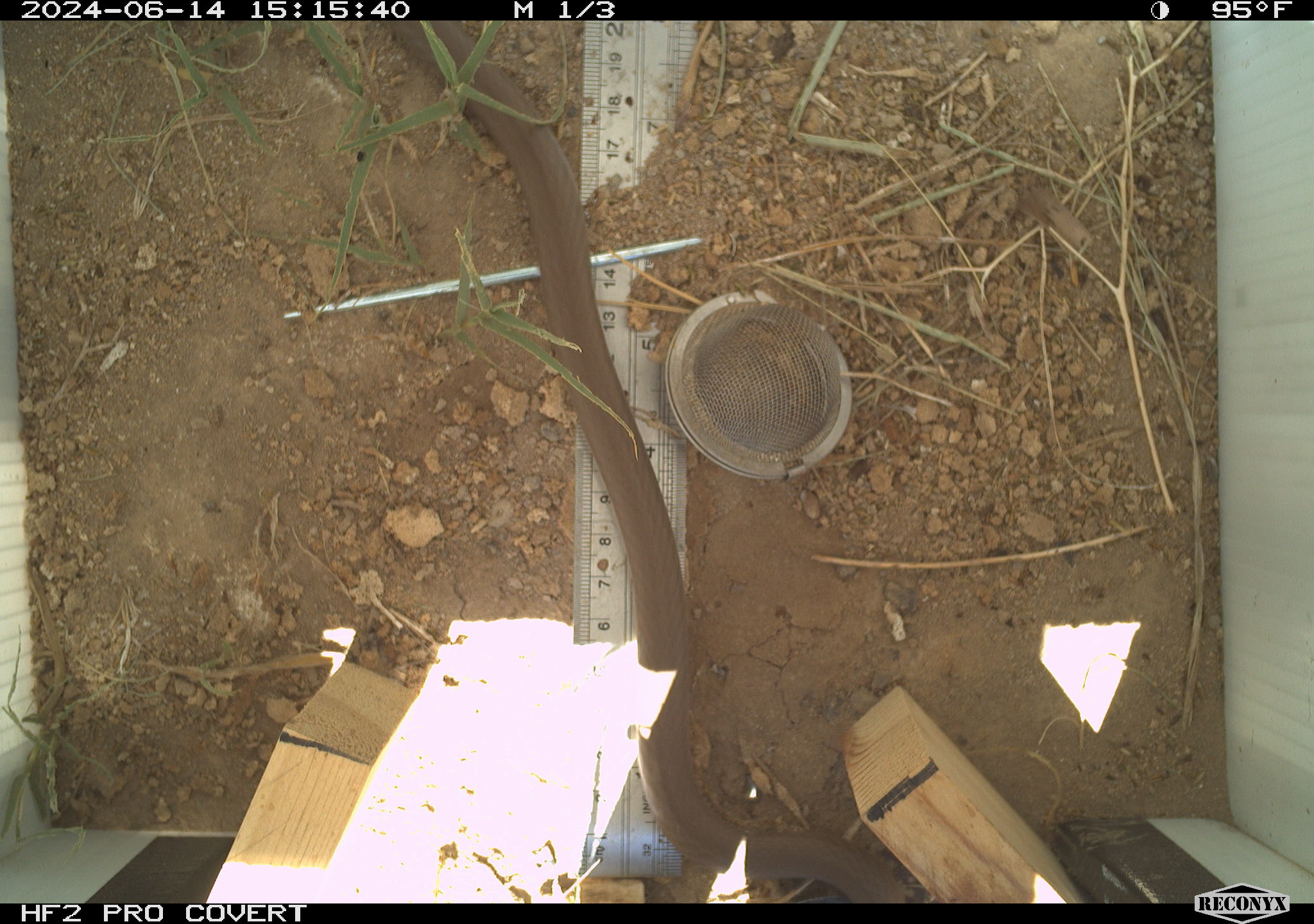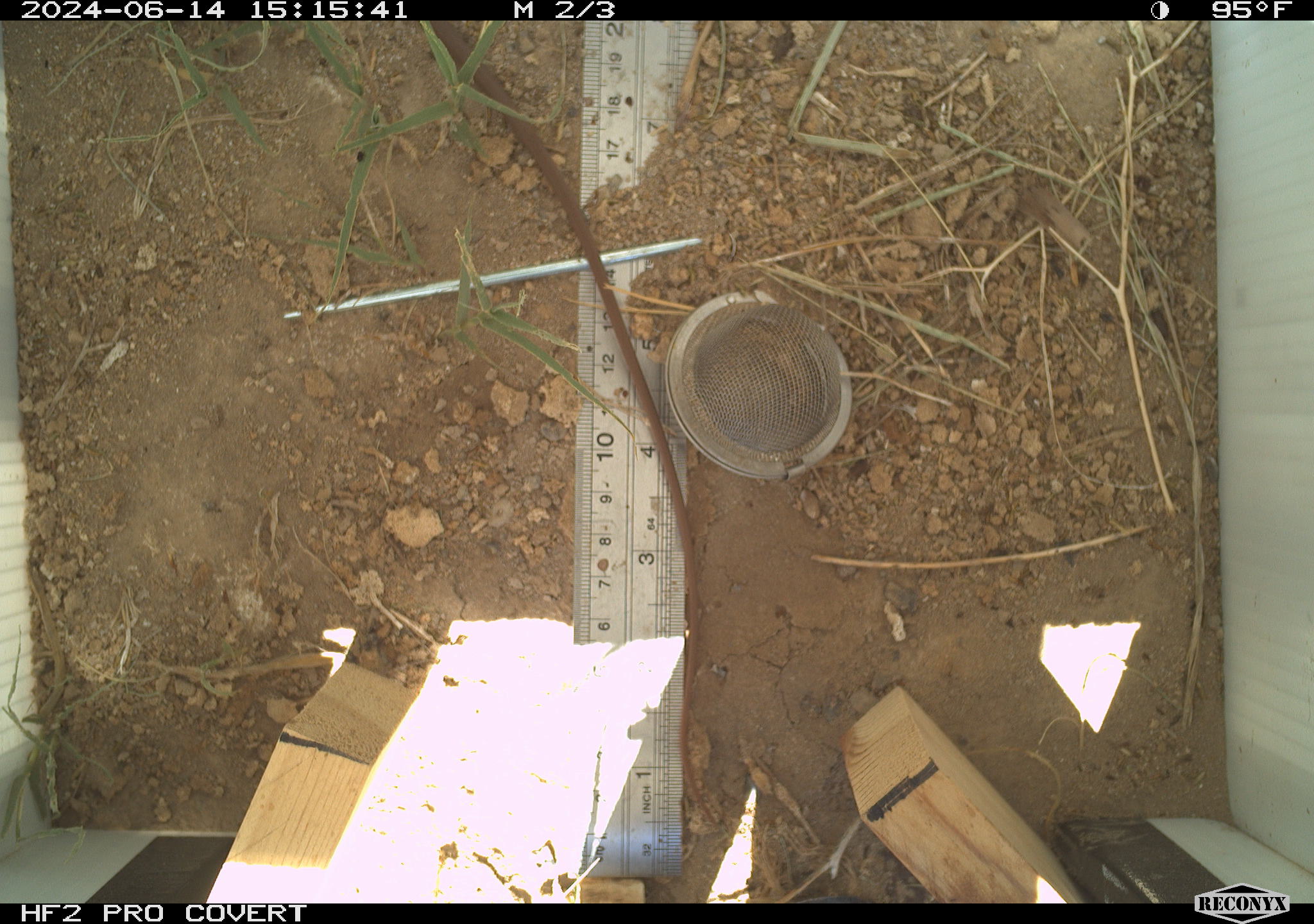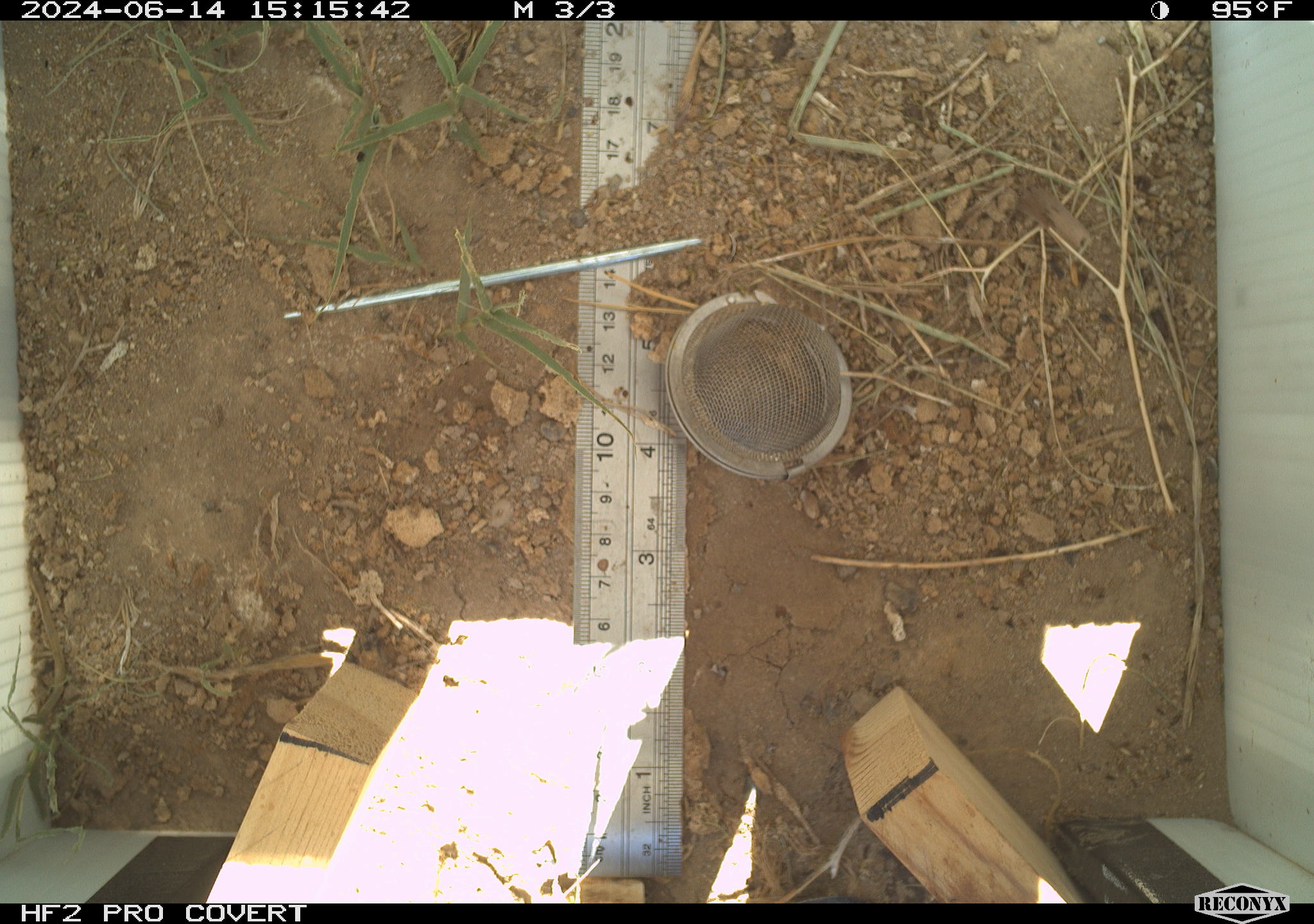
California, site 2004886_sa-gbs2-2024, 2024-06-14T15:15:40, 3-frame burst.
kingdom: Animalia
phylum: Chordata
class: Reptilia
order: Squamata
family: Colubridae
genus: Coluber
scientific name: Coluber constrictor mormon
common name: western yellow-bellied racer